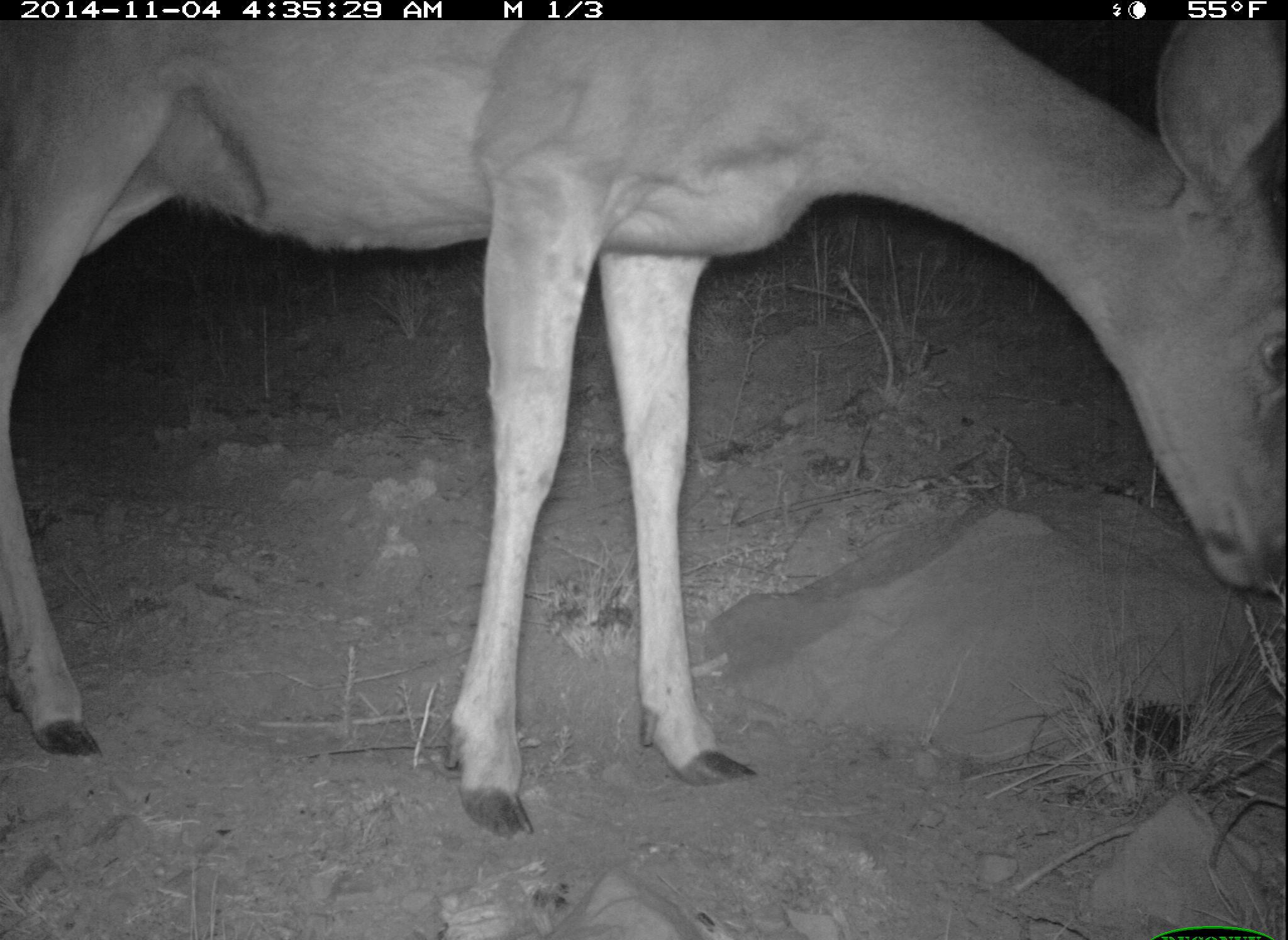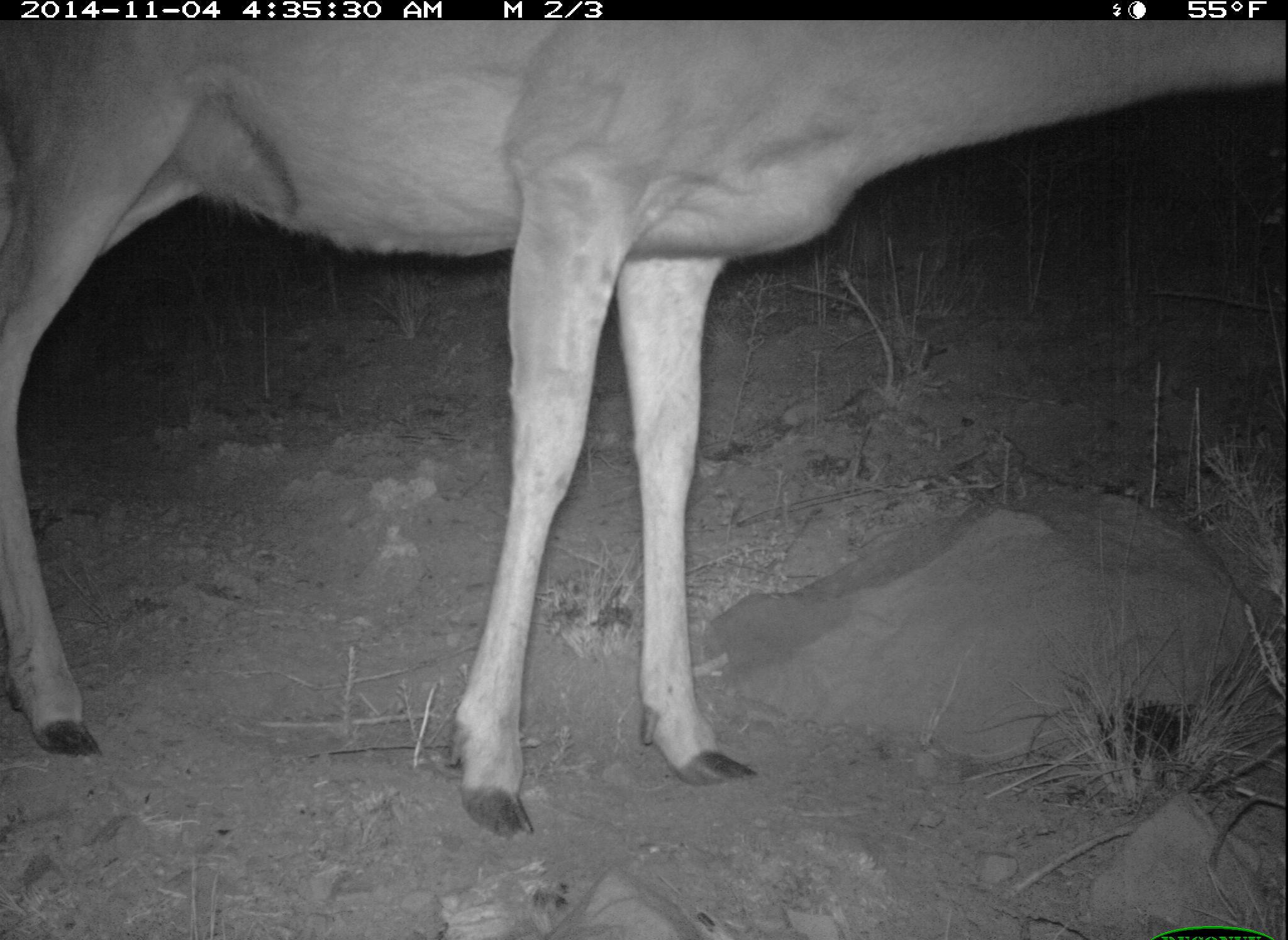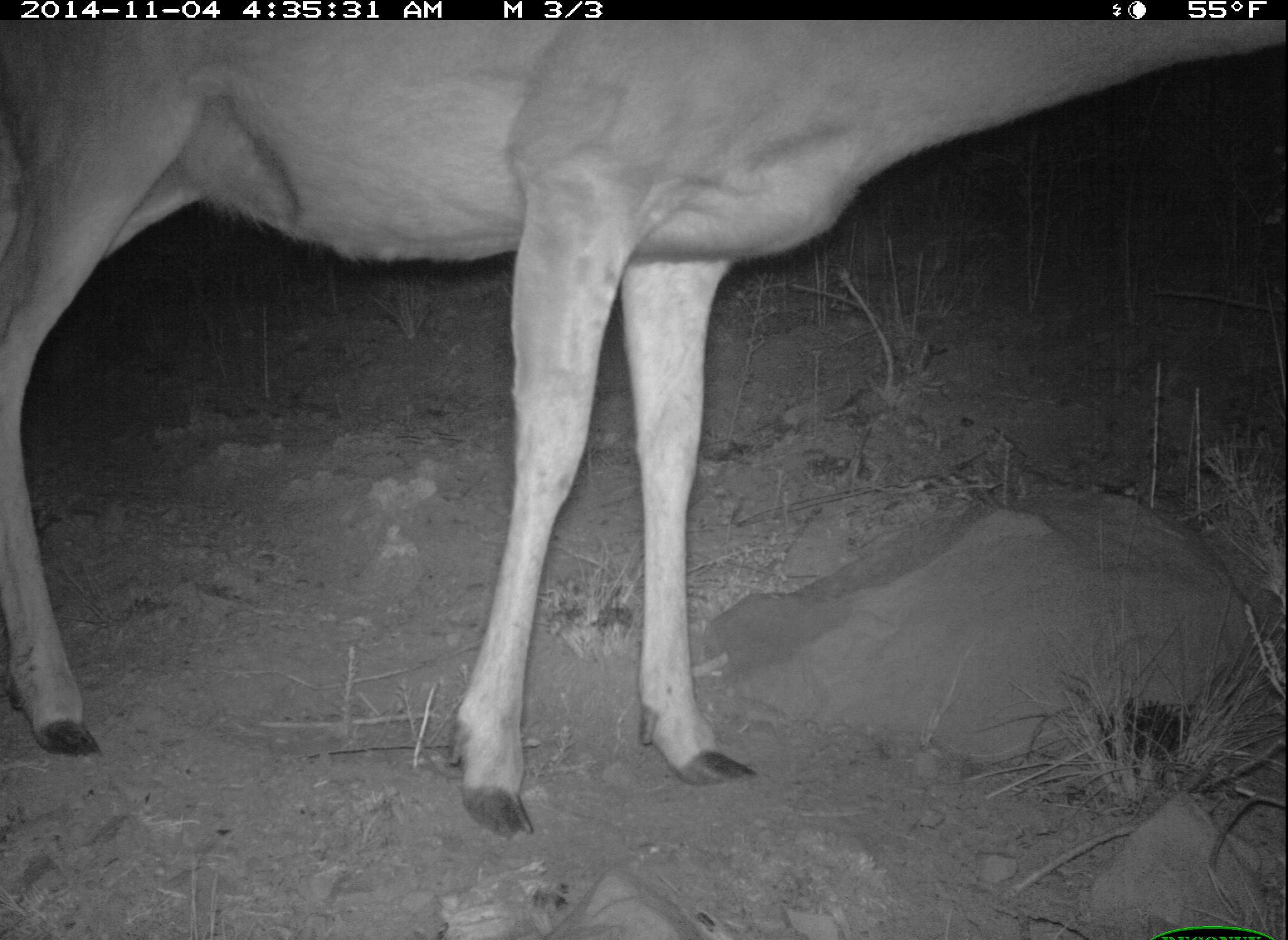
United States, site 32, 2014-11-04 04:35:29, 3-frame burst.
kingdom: Animalia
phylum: Chordata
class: Mammalia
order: Artiodactyla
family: Cervidae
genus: Odocoileus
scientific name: Odocoileus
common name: deer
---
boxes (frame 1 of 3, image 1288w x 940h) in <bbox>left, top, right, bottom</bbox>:
deer: <bbox>0, 19, 1288, 839</bbox>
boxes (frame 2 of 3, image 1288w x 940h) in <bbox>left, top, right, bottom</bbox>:
deer: <bbox>2, 18, 1286, 842</bbox>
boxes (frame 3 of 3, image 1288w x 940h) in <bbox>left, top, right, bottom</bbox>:
deer: <bbox>1, 20, 1285, 844</bbox>